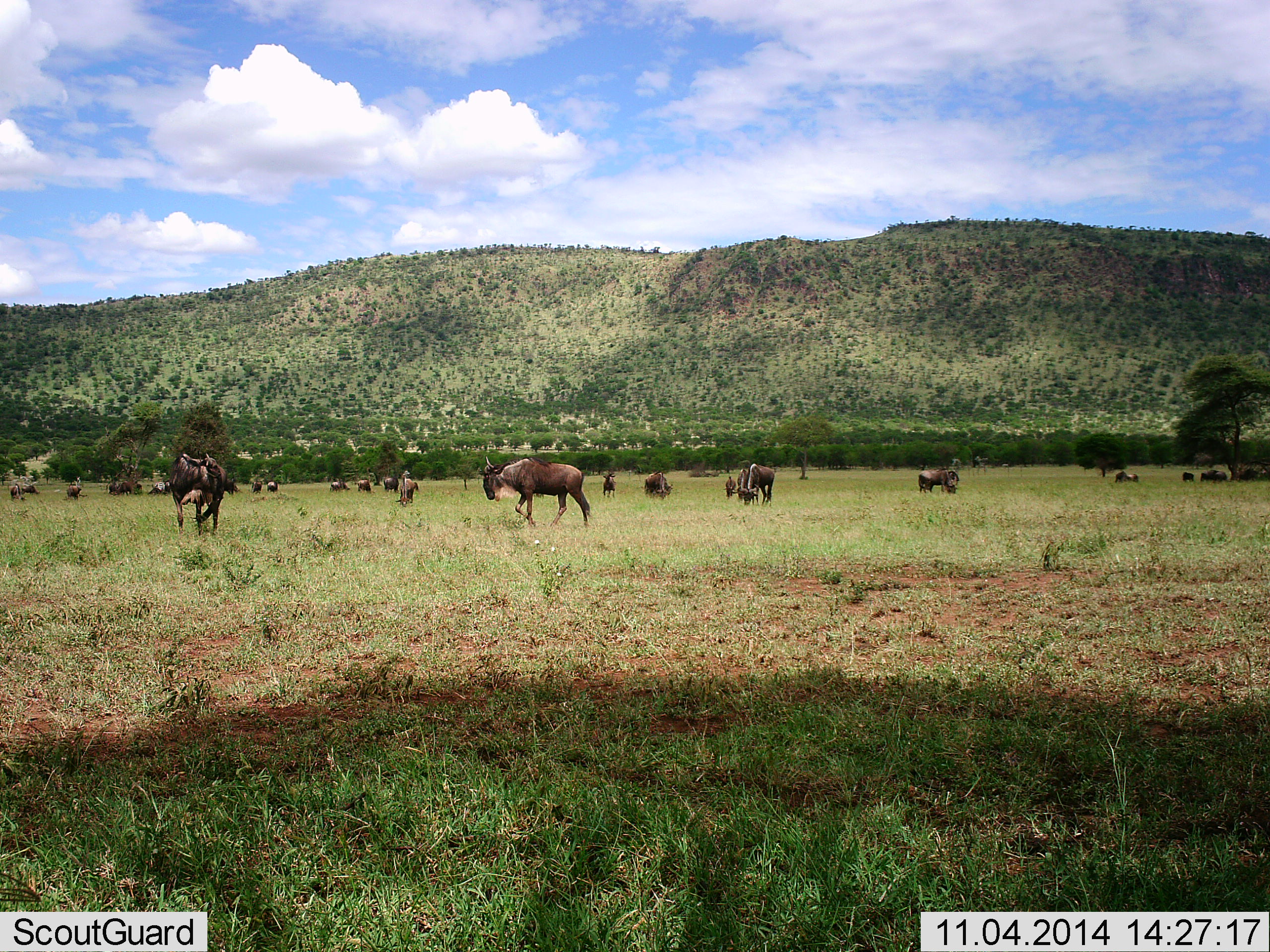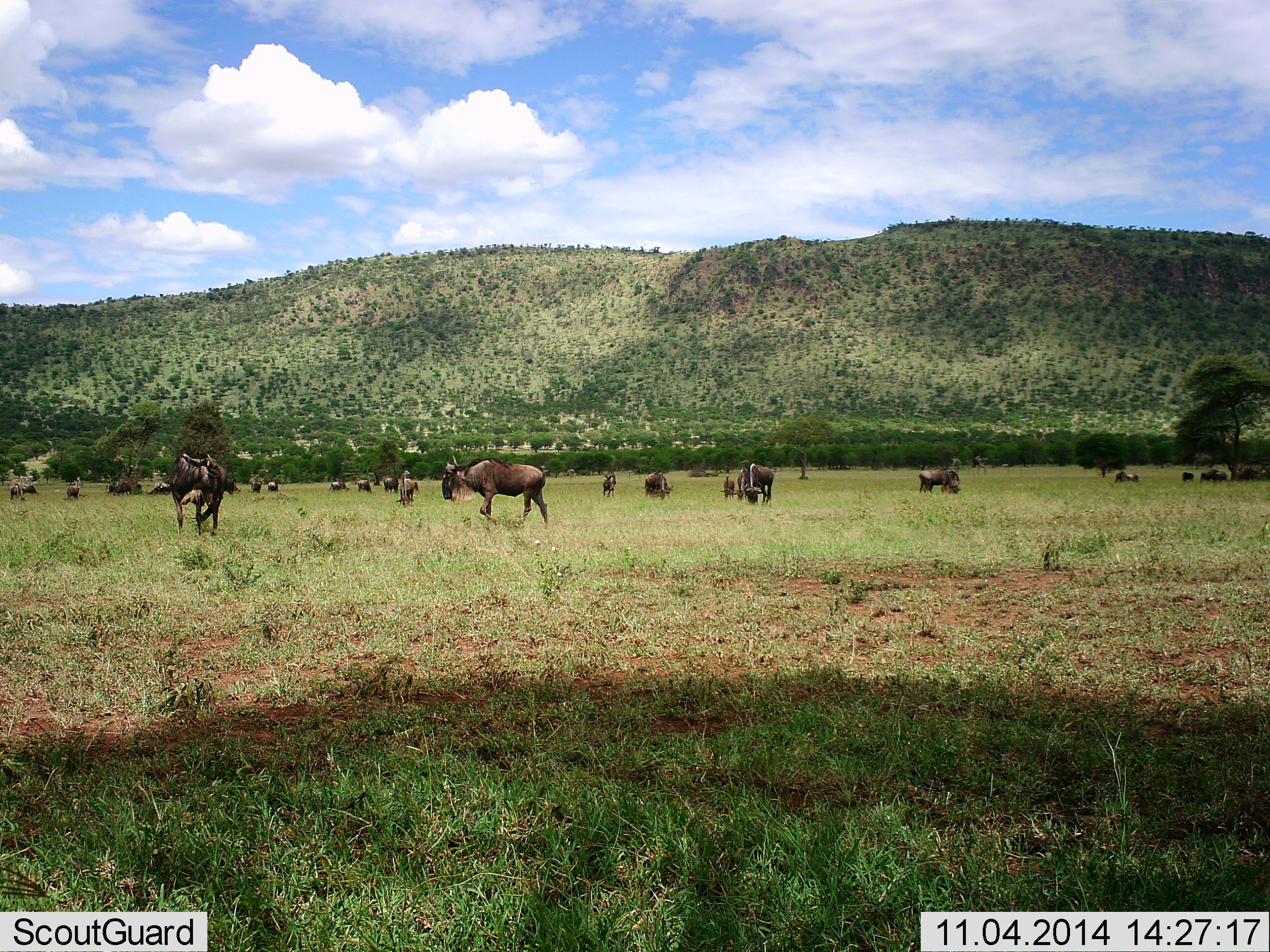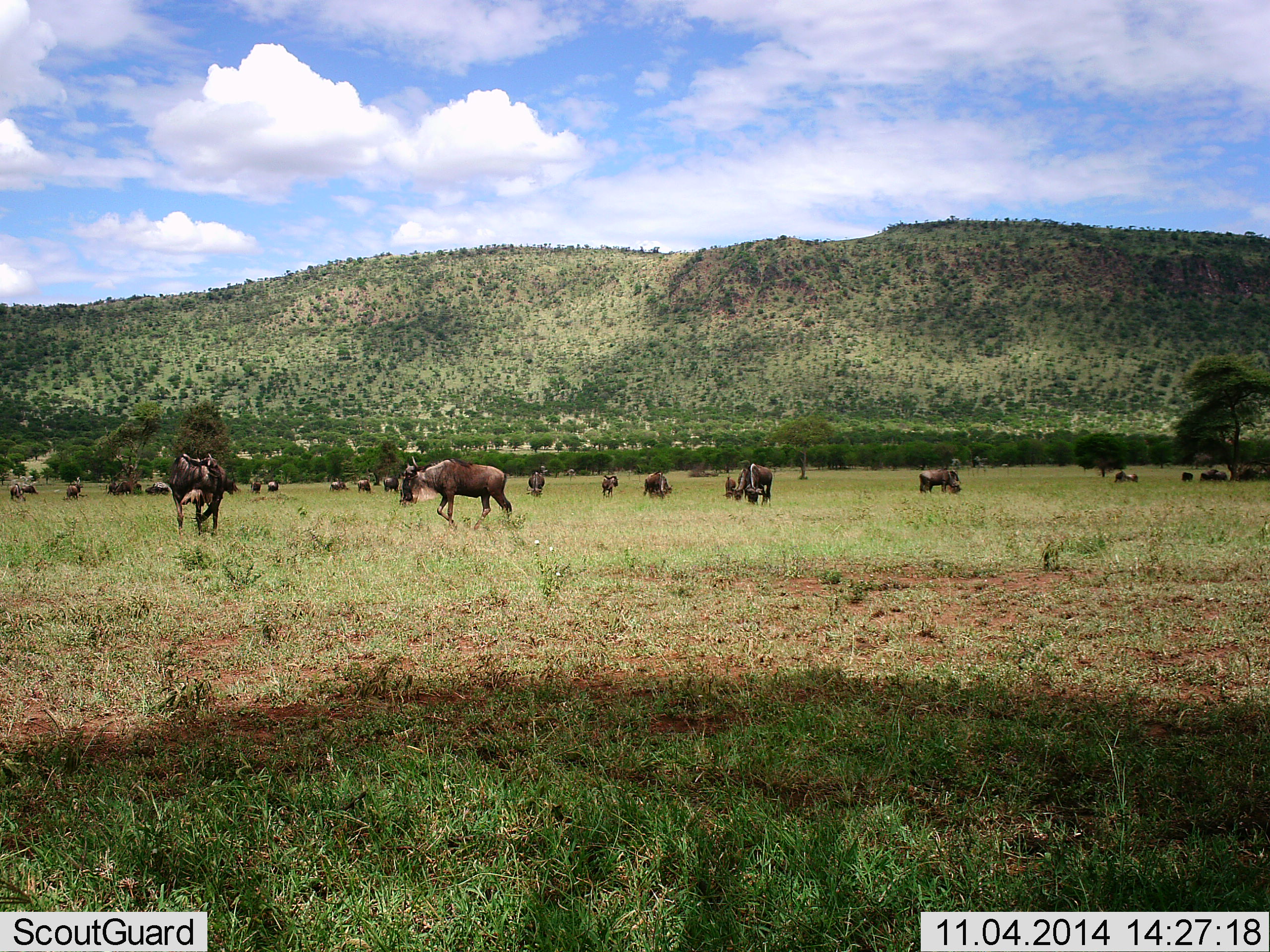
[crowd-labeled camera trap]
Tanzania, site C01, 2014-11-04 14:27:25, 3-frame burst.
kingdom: Animalia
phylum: Chordata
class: Mammalia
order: Artiodactyla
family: Bovidae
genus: Connochaetes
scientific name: Connochaetes taurinus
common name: blue wildebeest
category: wildebeest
Wildebeest (blue wildebeest) (Connochaetes taurinus), count 11-50. Behavior (volunteer vote fractions): standing 70%, resting 20%, moving 70%, interacting 0%. Young present (vote fraction): 0%. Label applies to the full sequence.